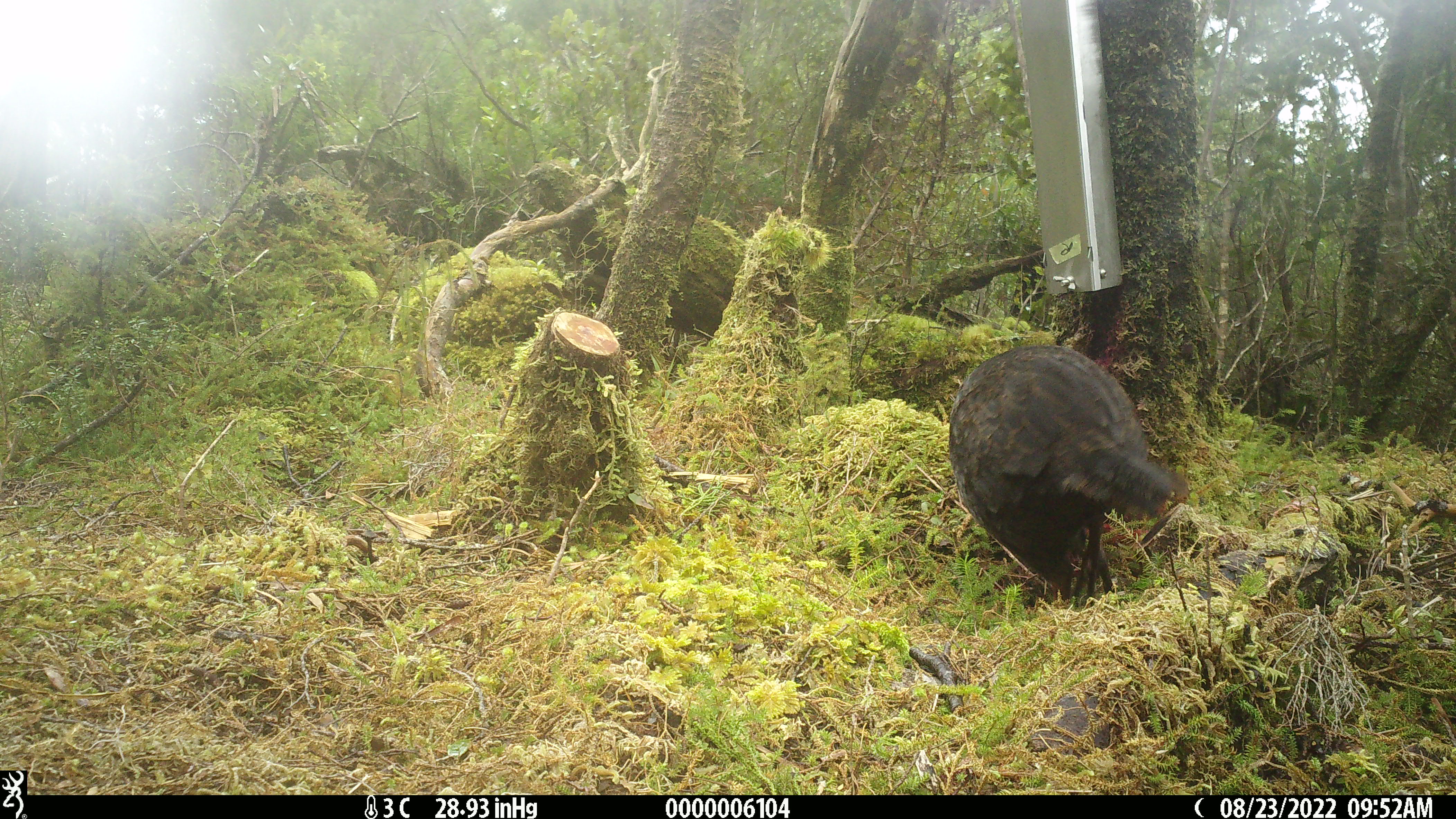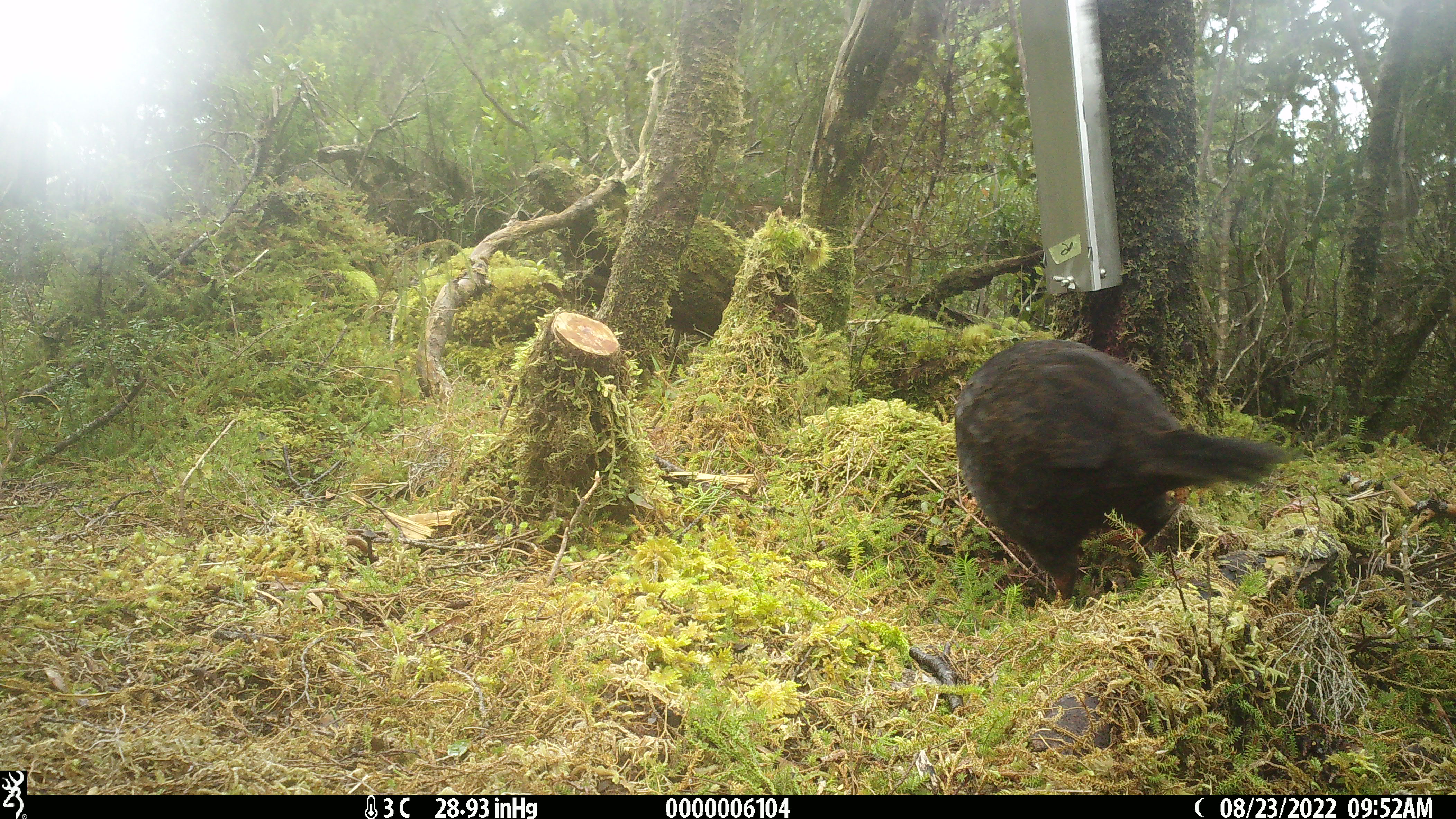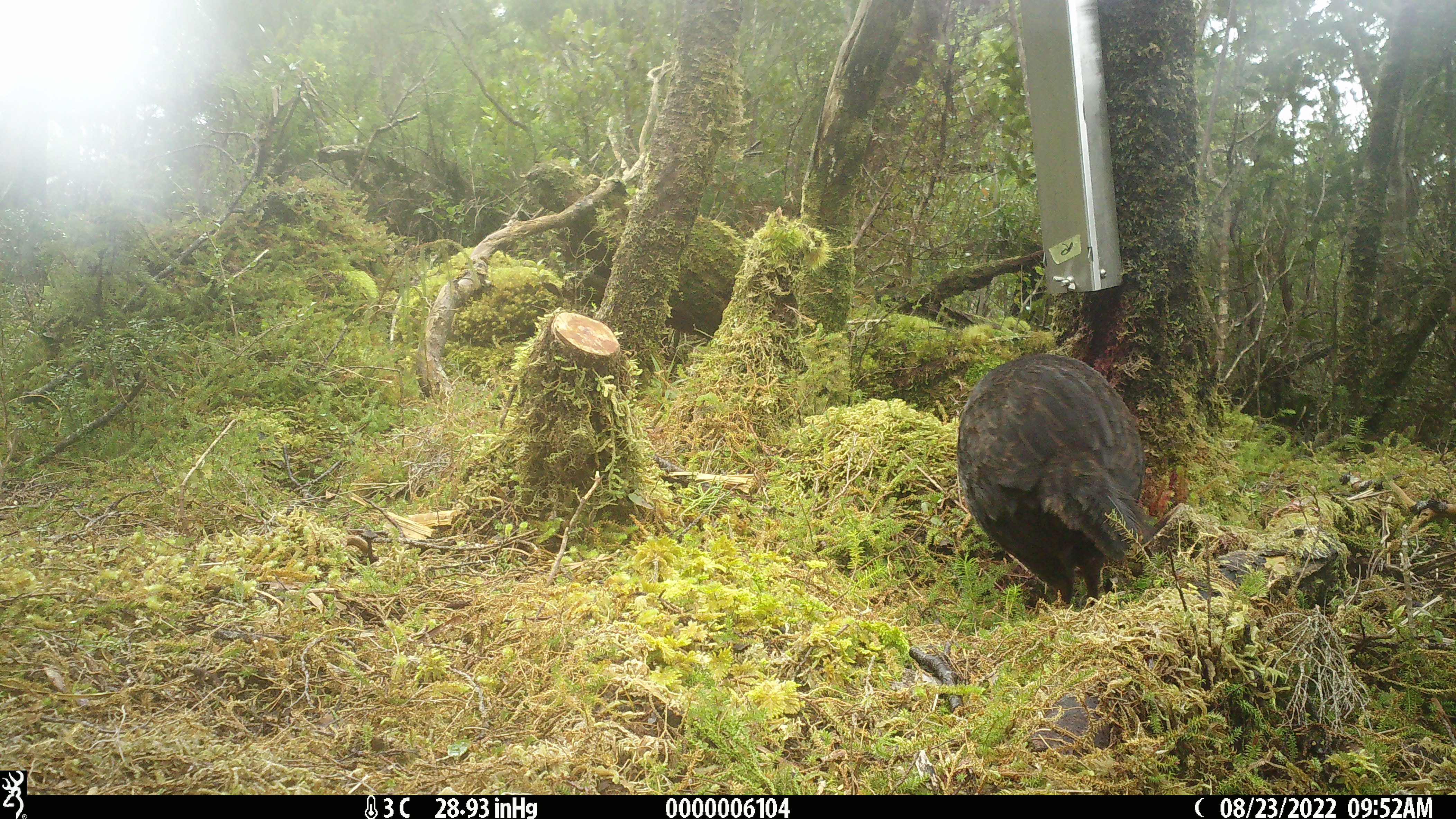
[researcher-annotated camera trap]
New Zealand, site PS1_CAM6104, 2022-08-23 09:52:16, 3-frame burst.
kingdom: Animalia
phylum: Chordata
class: Aves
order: Gruiformes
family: Rallidae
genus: Gallirallus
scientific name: Gallirallus australis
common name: weka